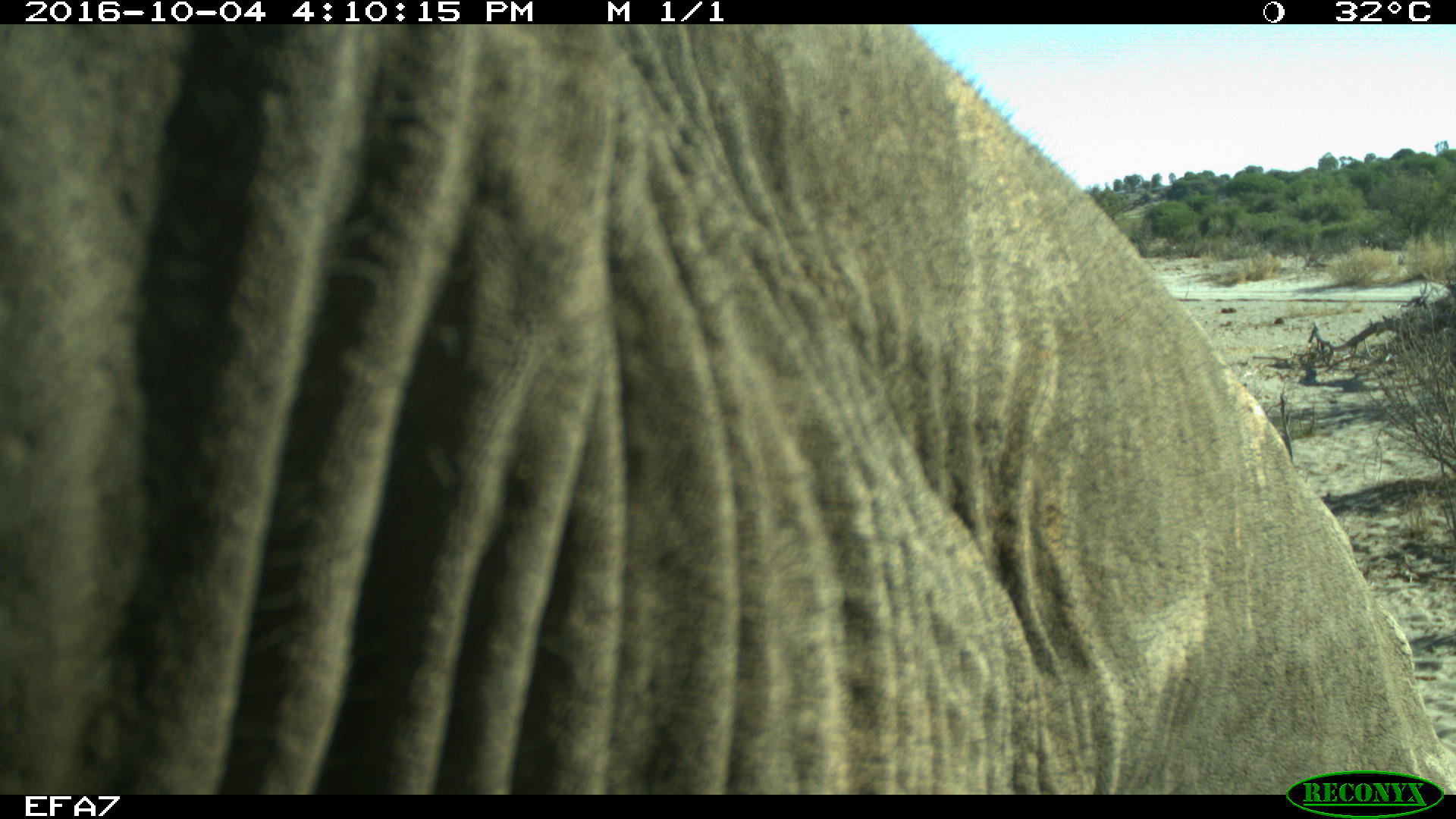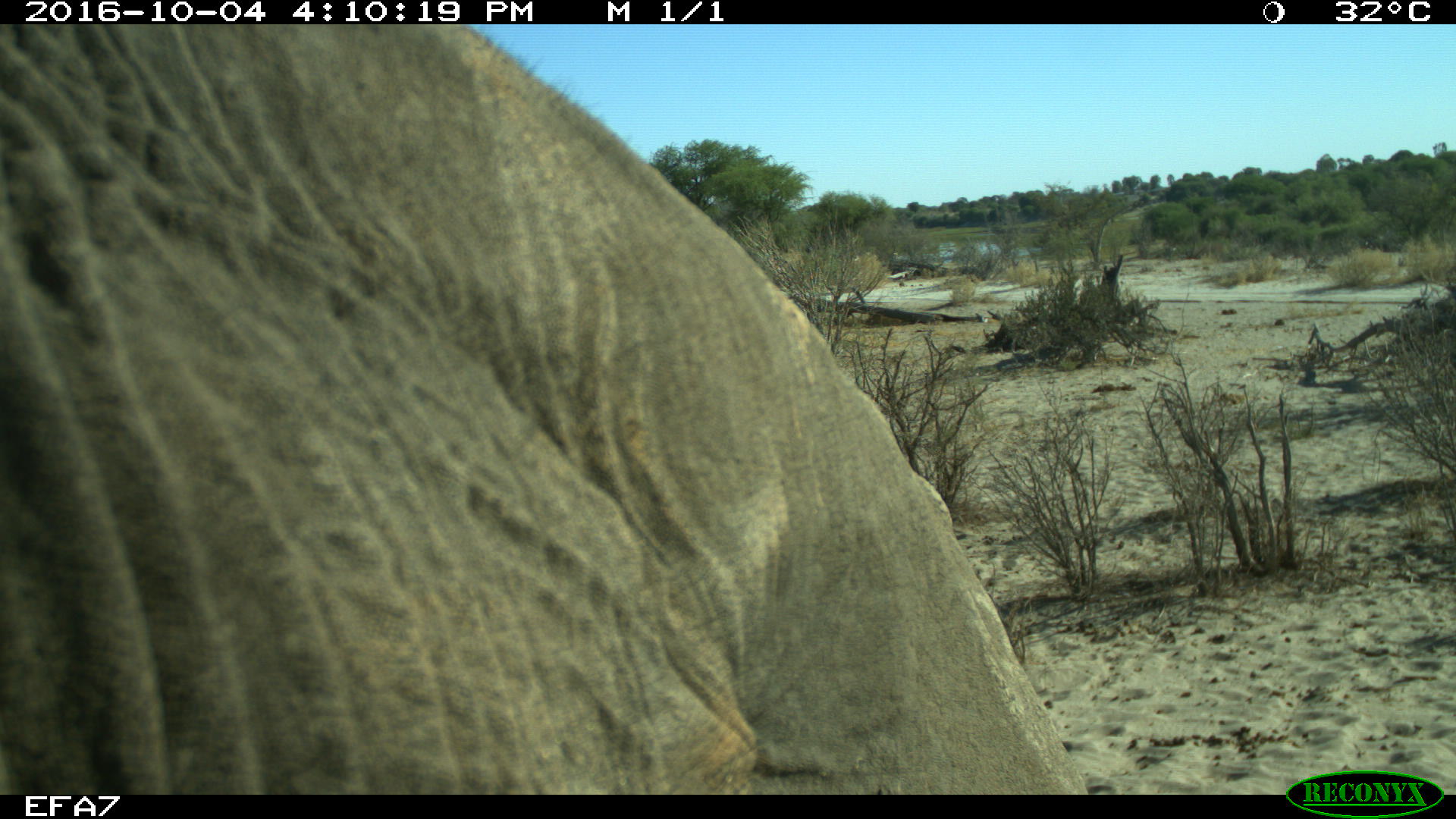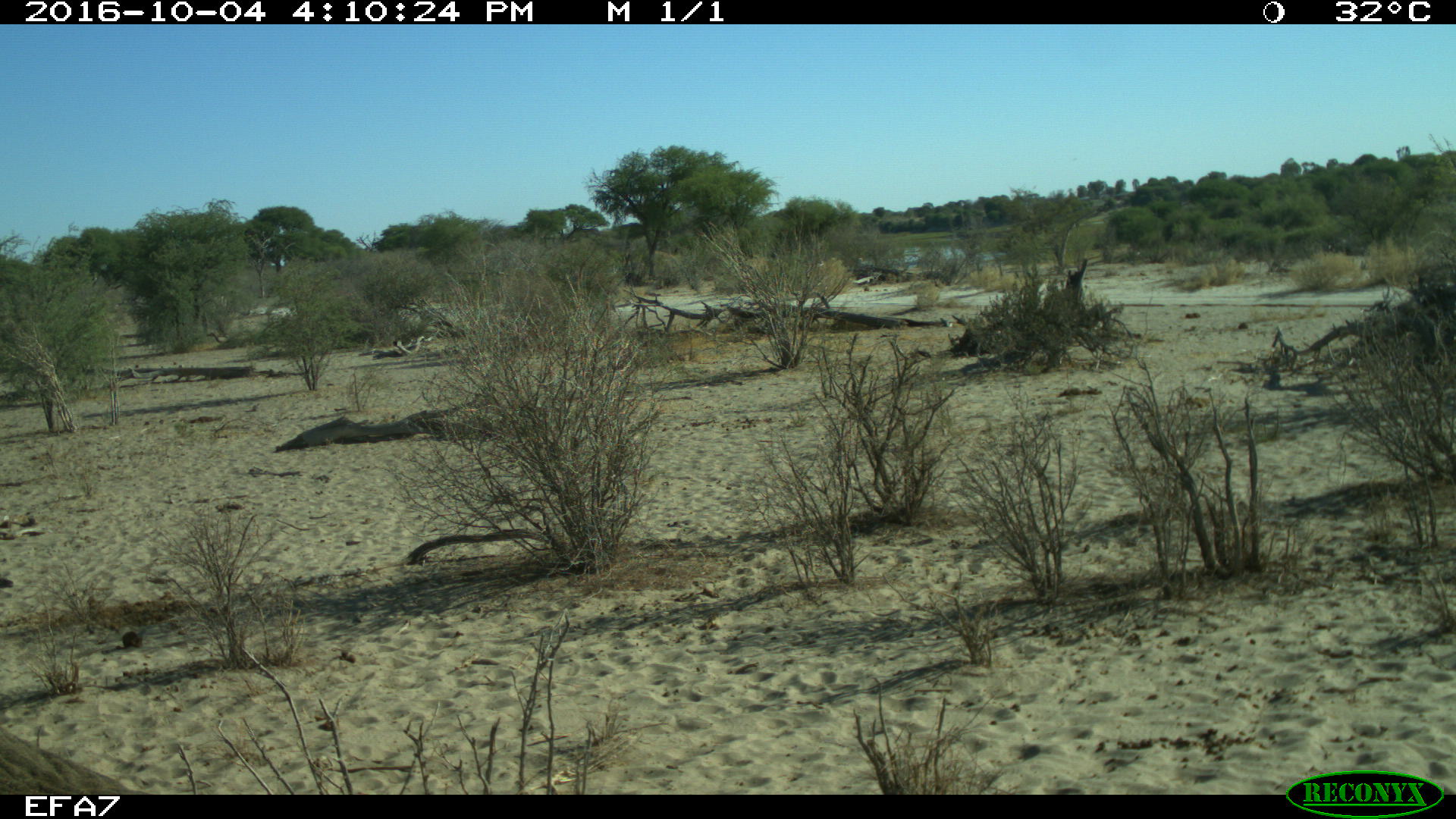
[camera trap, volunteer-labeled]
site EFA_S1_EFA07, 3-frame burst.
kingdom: Animalia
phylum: Chordata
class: Mammalia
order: Proboscidea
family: Elephantidae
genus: Loxodonta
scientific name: Loxodonta africana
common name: african bush elephant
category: elephant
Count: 1.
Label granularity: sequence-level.